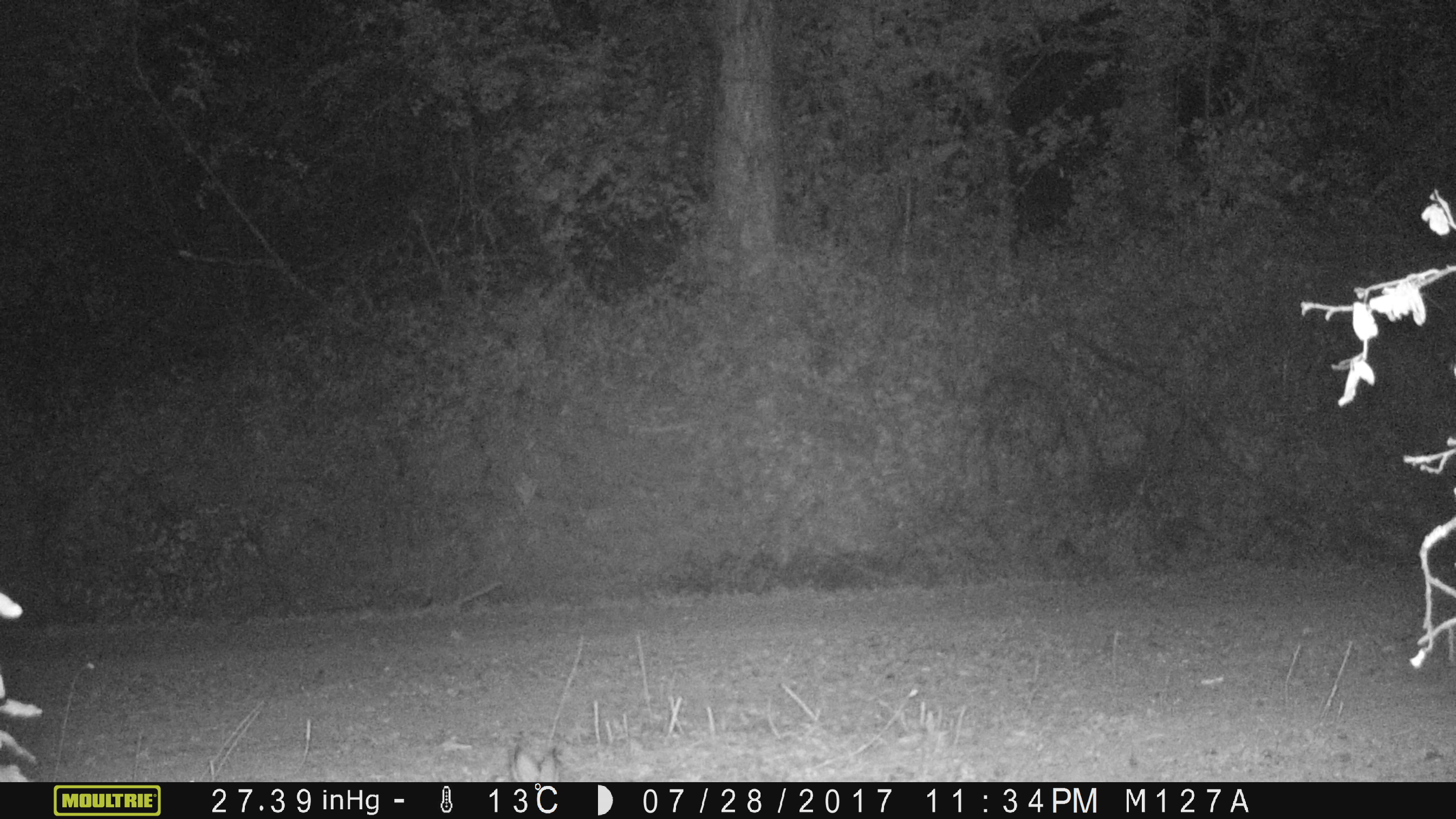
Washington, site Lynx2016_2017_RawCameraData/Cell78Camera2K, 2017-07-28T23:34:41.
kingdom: Animalia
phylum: Chordata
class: Mammalia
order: Lagomorpha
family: Leporidae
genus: Lepus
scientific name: Lepus americanus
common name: snowshoe hare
Lepus americanus (snowshoe hare). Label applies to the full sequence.